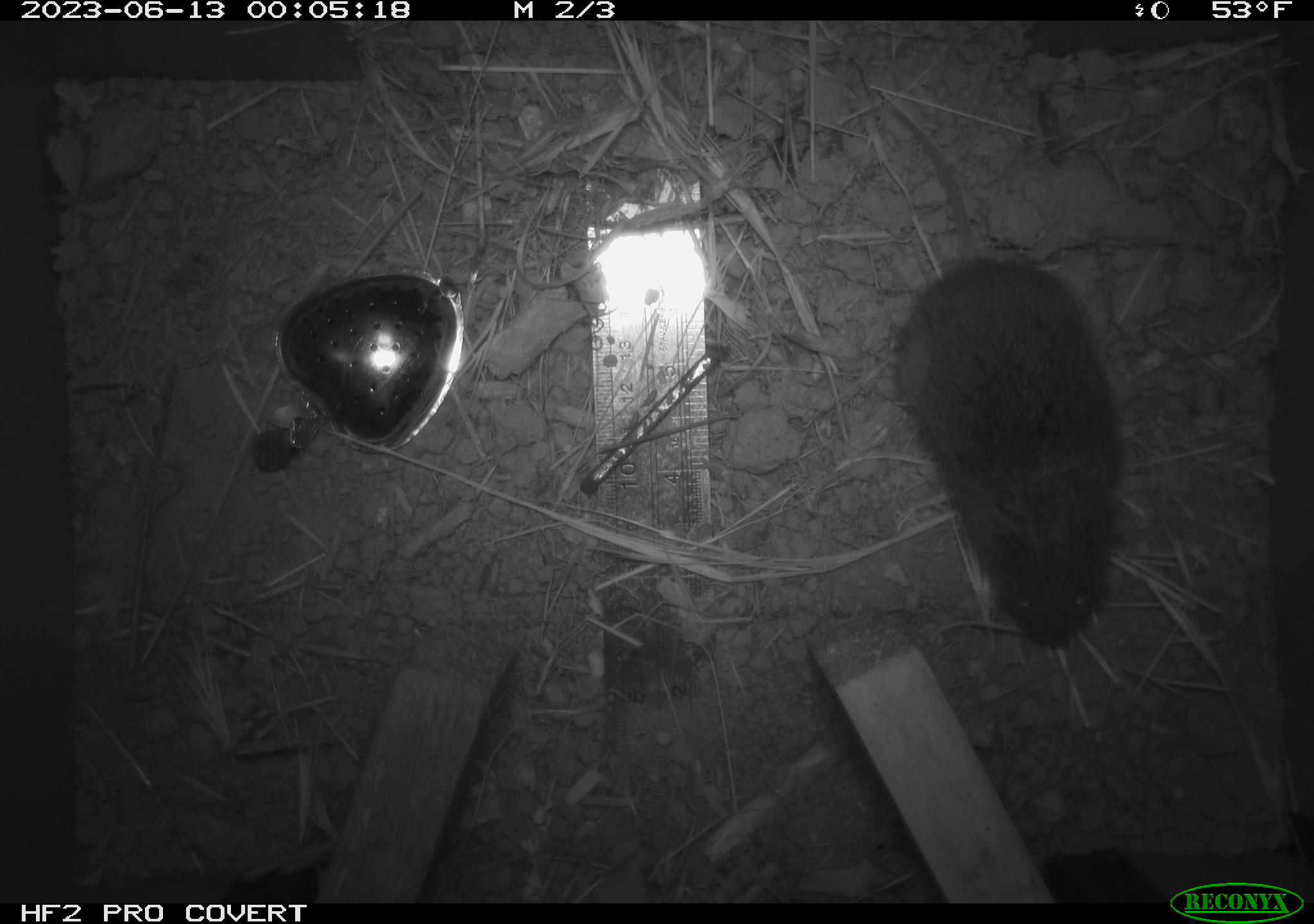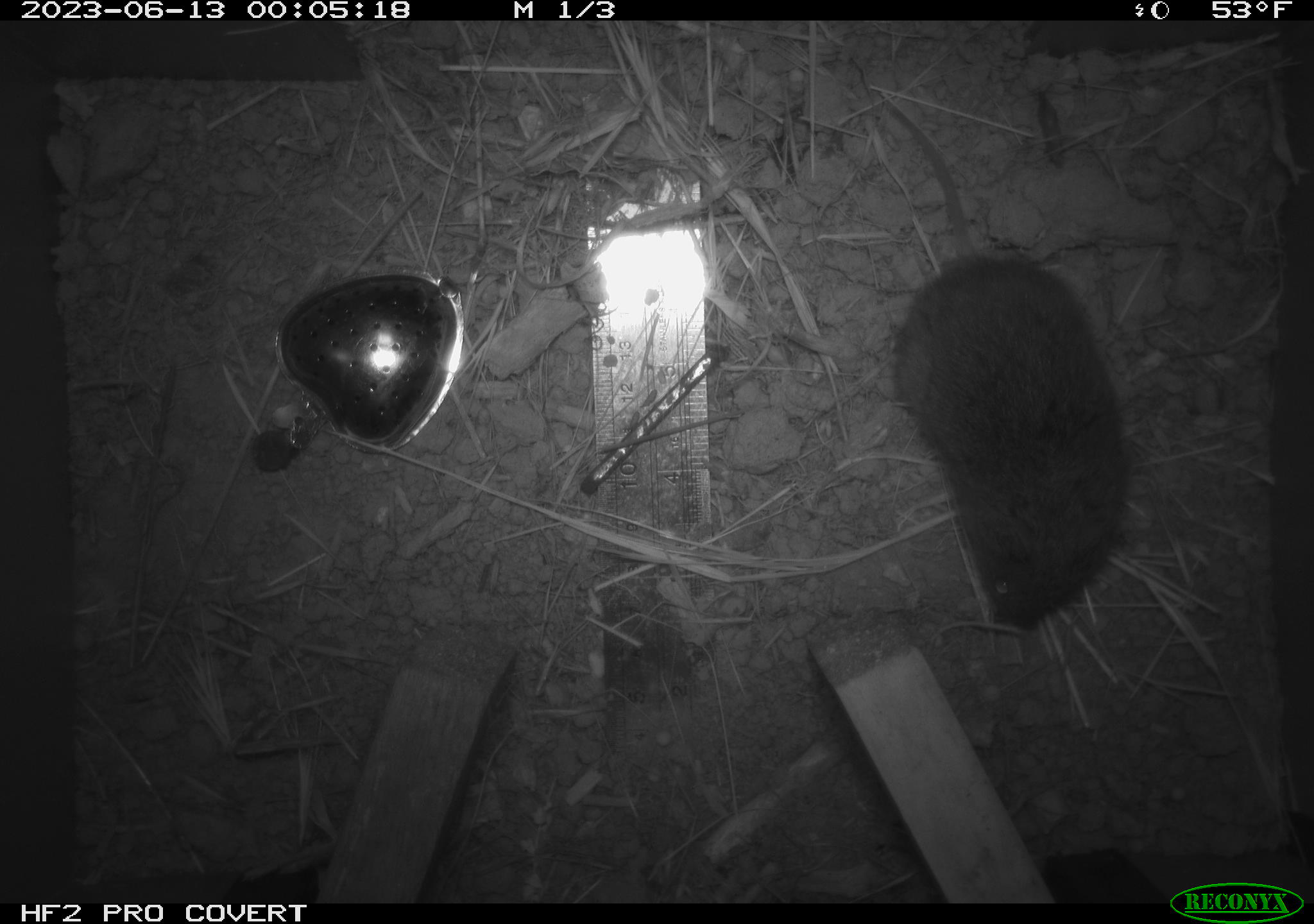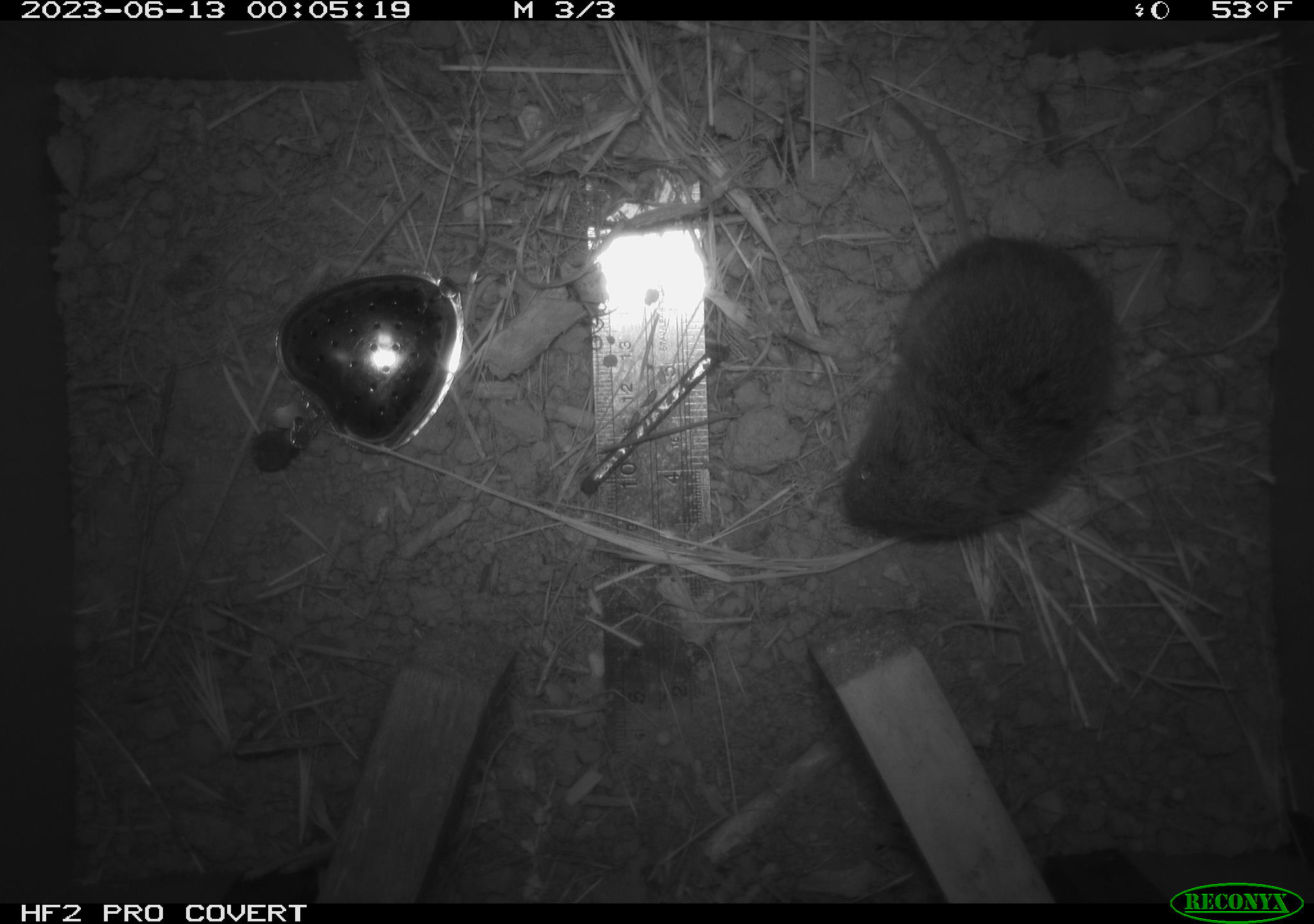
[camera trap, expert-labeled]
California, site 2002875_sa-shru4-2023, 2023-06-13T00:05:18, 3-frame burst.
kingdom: Animalia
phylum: Chordata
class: Mammalia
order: Rodentia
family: Cricetidae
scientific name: Arvicolinae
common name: voles, lemmings, and muskrats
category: arvicolinae subfamily